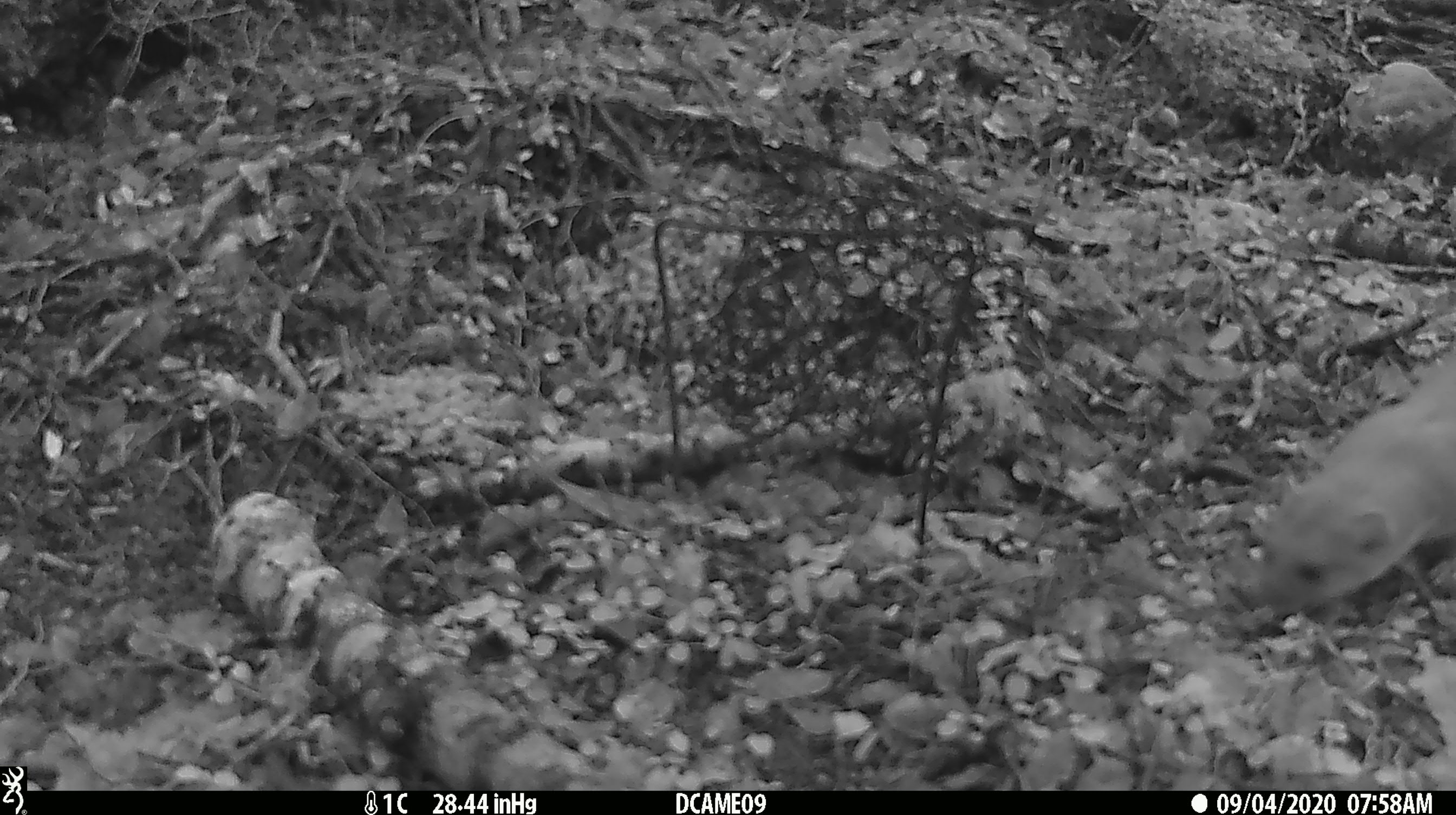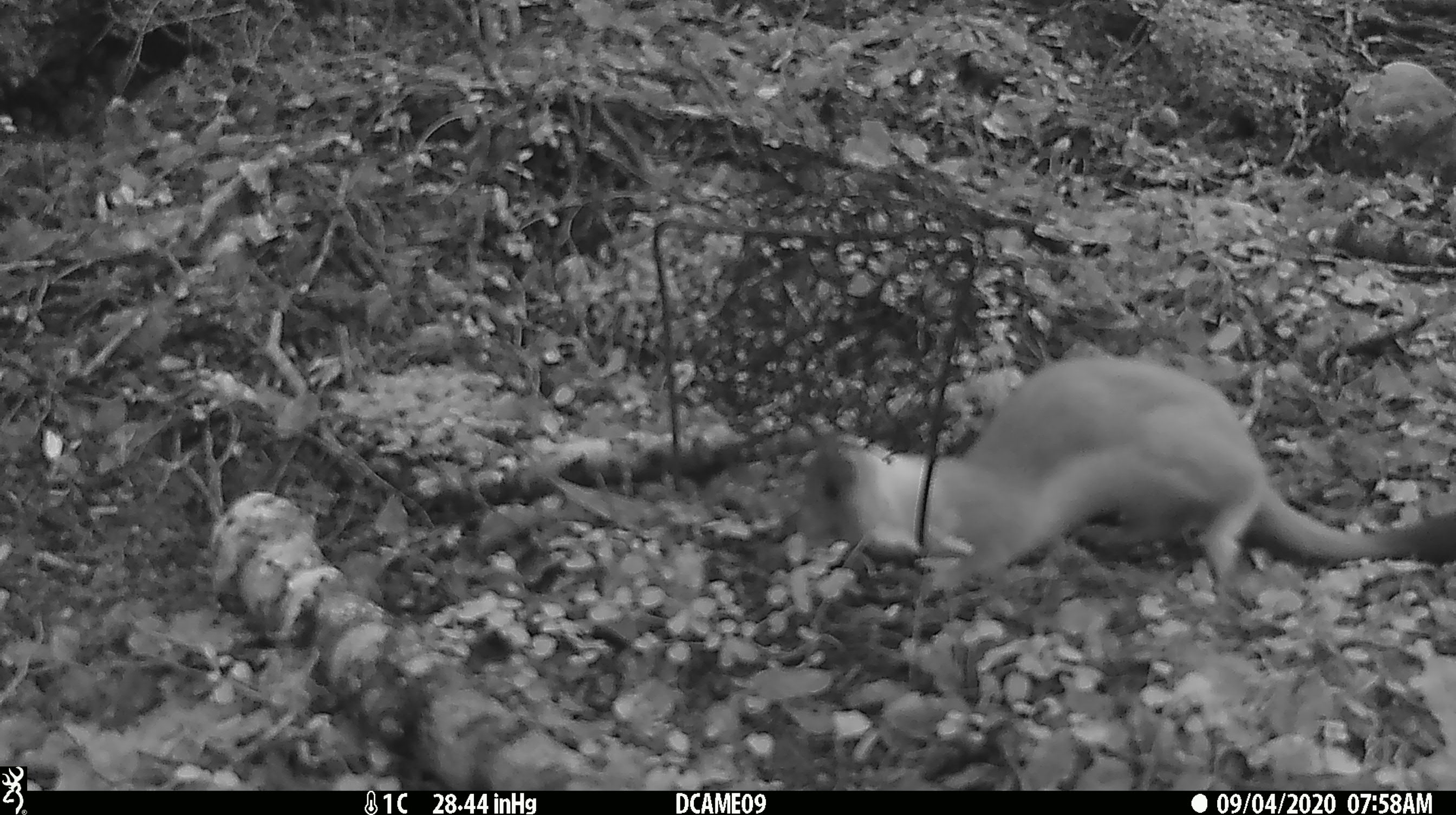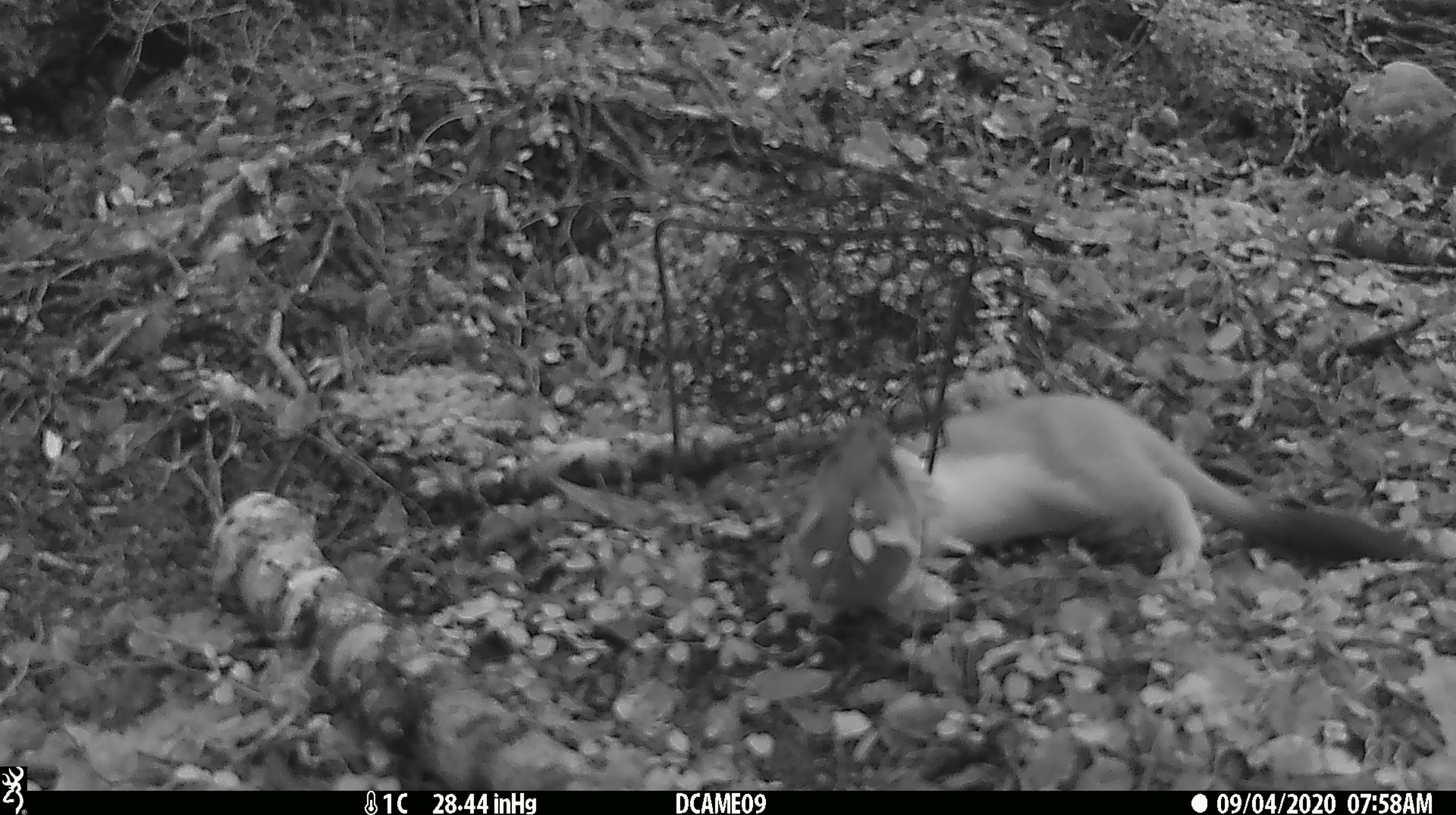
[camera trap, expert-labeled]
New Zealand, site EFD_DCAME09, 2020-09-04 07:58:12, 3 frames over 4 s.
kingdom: Animalia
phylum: Chordata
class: Mammalia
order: Carnivora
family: Mustelidae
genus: Mustela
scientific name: Mustela erminea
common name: stoat